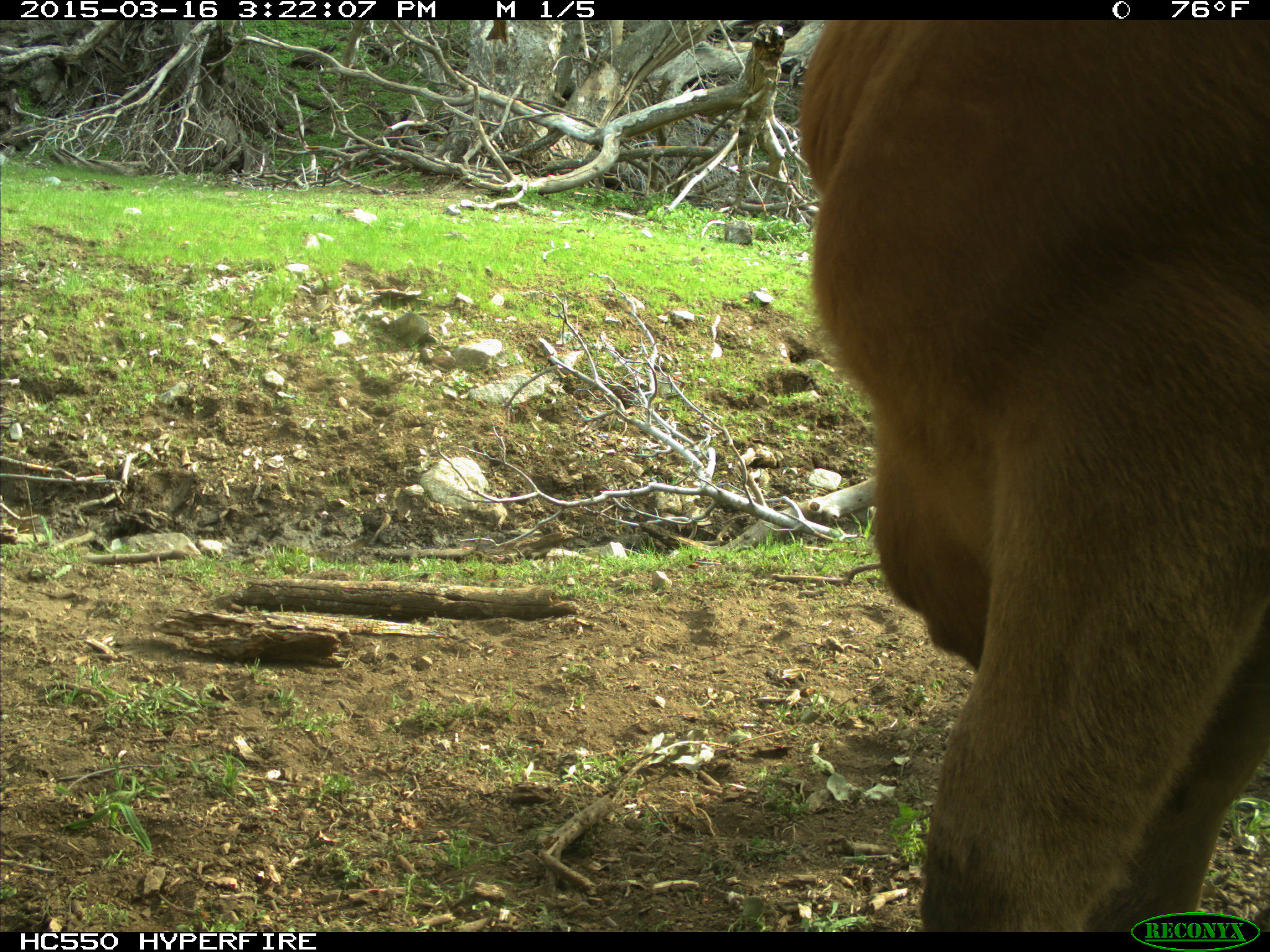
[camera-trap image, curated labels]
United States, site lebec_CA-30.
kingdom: Animalia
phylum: Chordata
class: Mammalia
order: Artiodactyla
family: Bovidae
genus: Bos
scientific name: Bos taurus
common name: domestic cow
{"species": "Bos taurus (domestic cow)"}